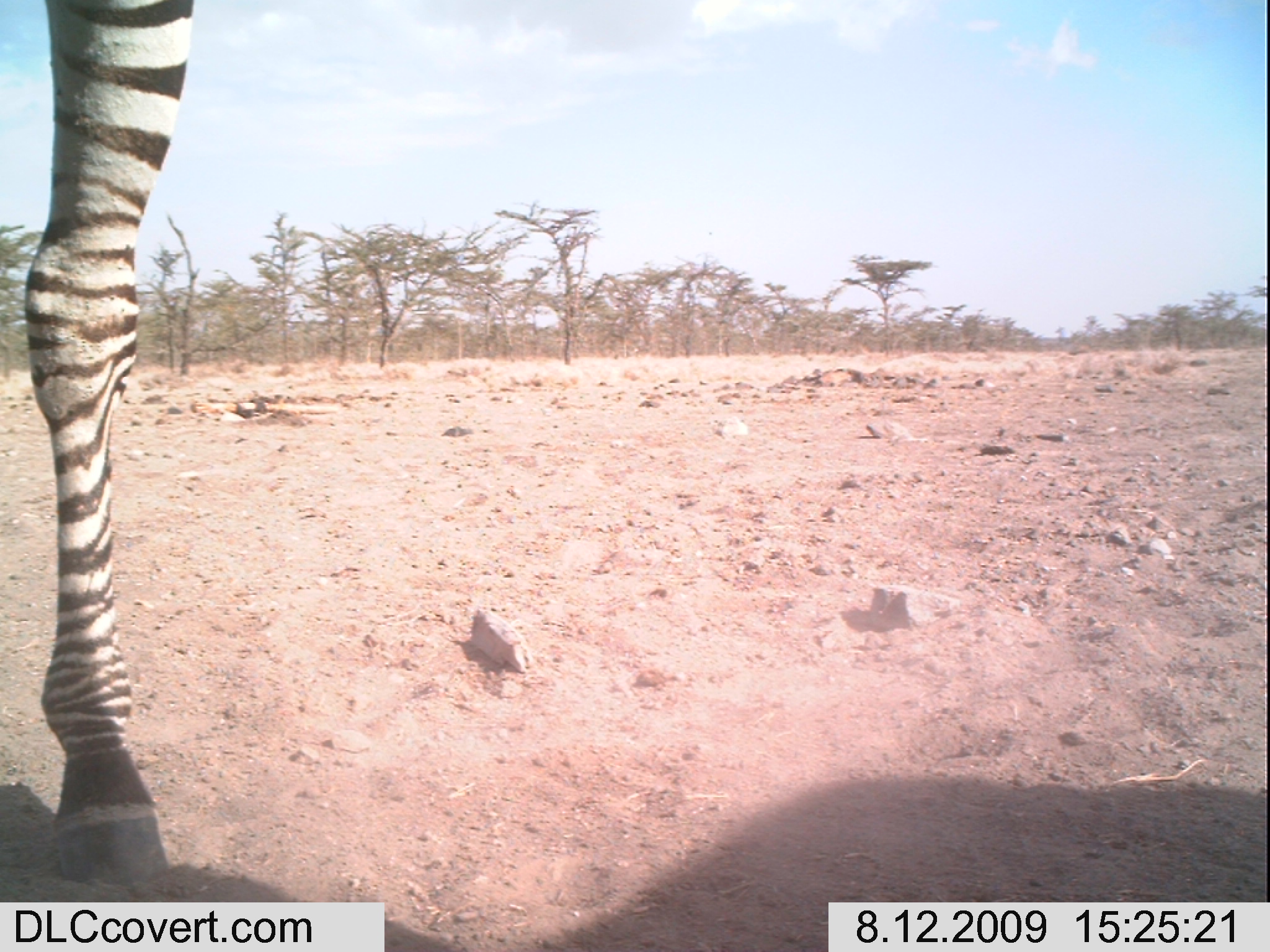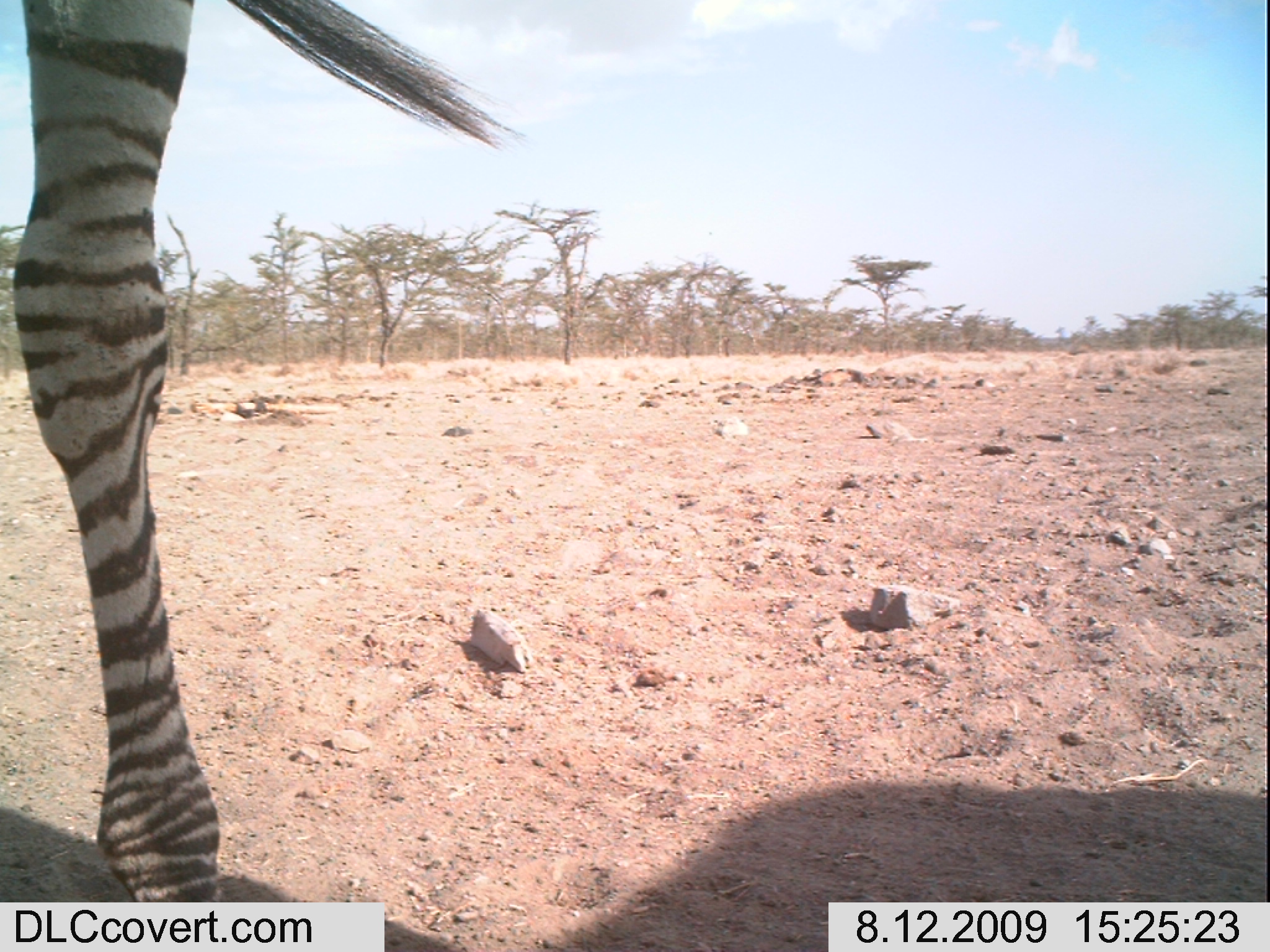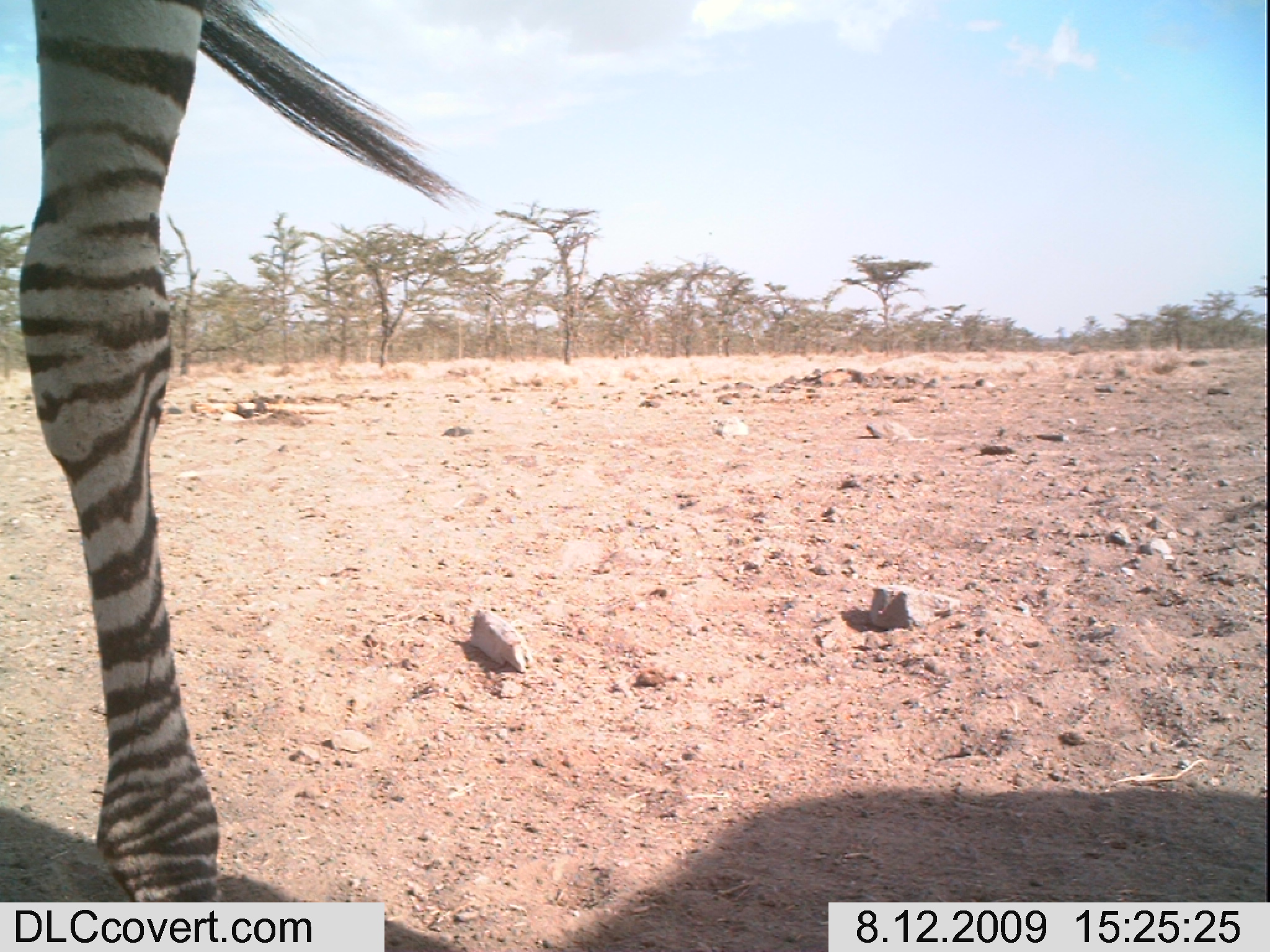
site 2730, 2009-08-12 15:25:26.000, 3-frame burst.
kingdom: Animalia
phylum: Chordata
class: Mammalia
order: Perissodactyla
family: Equidae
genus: Equus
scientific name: Equus quagga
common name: plains zebra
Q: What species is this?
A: Equus quagga (plains zebra).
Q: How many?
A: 1.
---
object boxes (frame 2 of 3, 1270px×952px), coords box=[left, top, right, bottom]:
equus quagga: box=[0, 0, 527, 902]